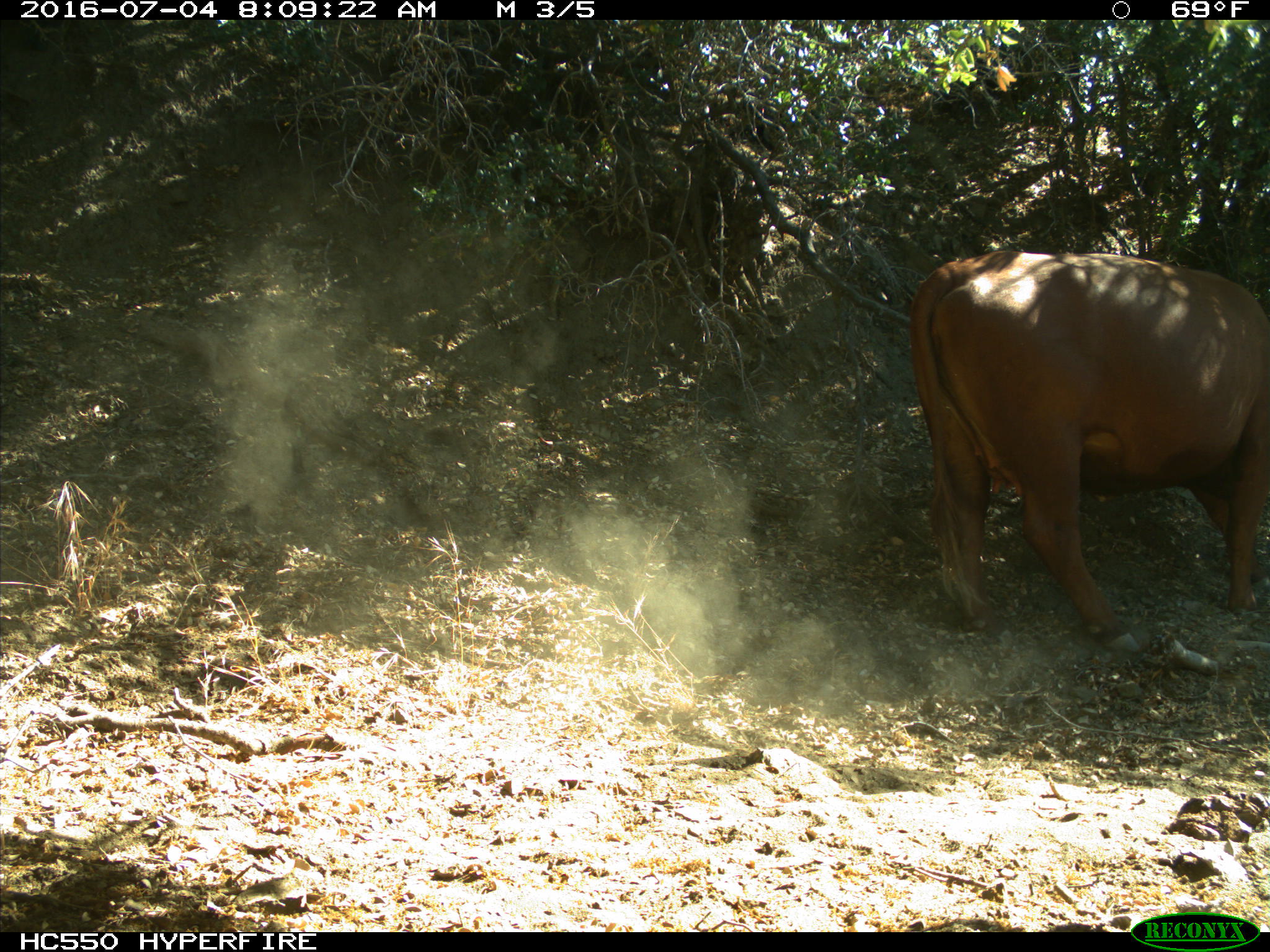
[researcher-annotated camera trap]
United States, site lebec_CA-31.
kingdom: Animalia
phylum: Chordata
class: Mammalia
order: Artiodactyla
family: Bovidae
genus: Bos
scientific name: Bos taurus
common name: domestic cow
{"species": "Bos taurus (domestic cow)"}